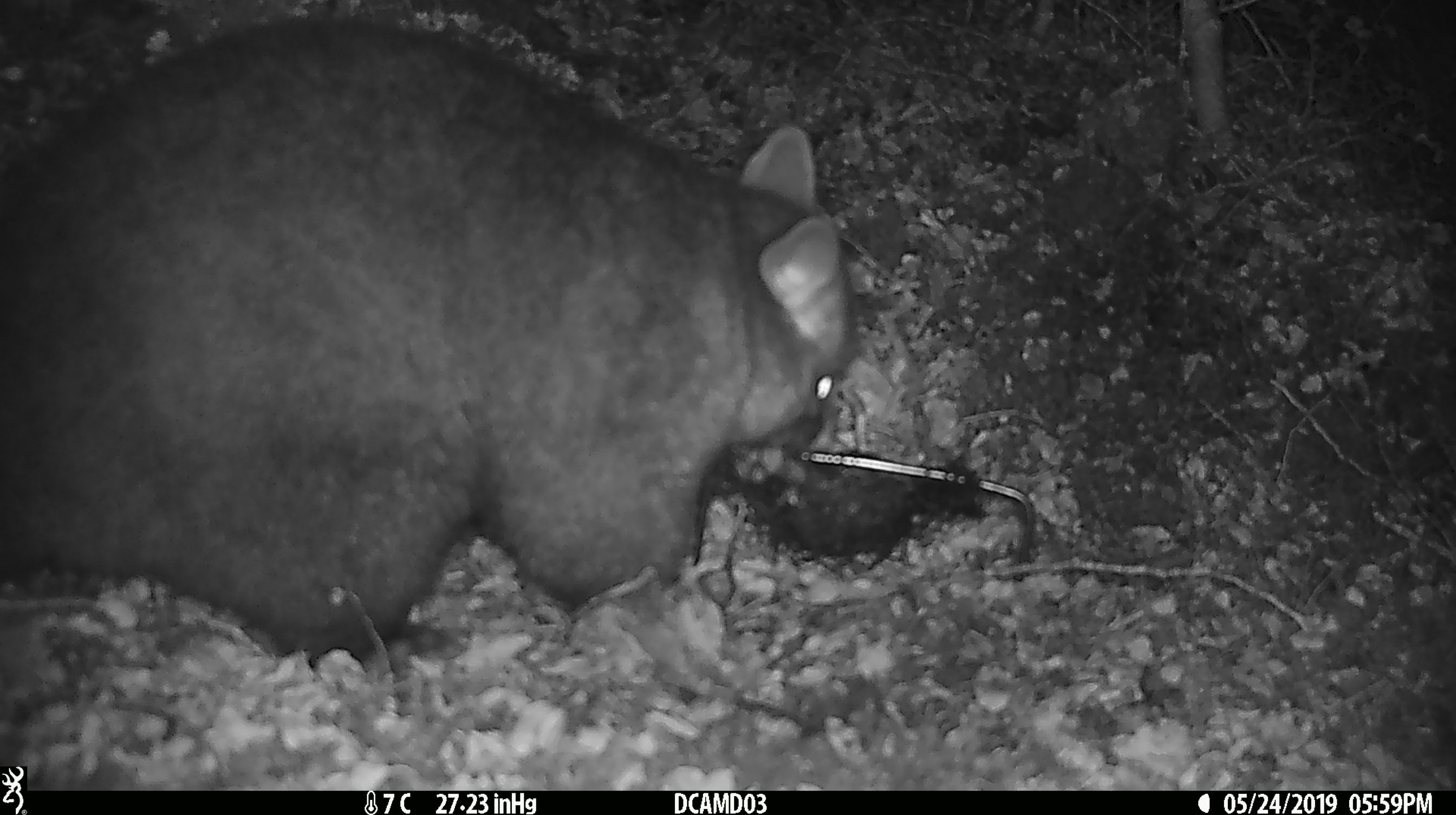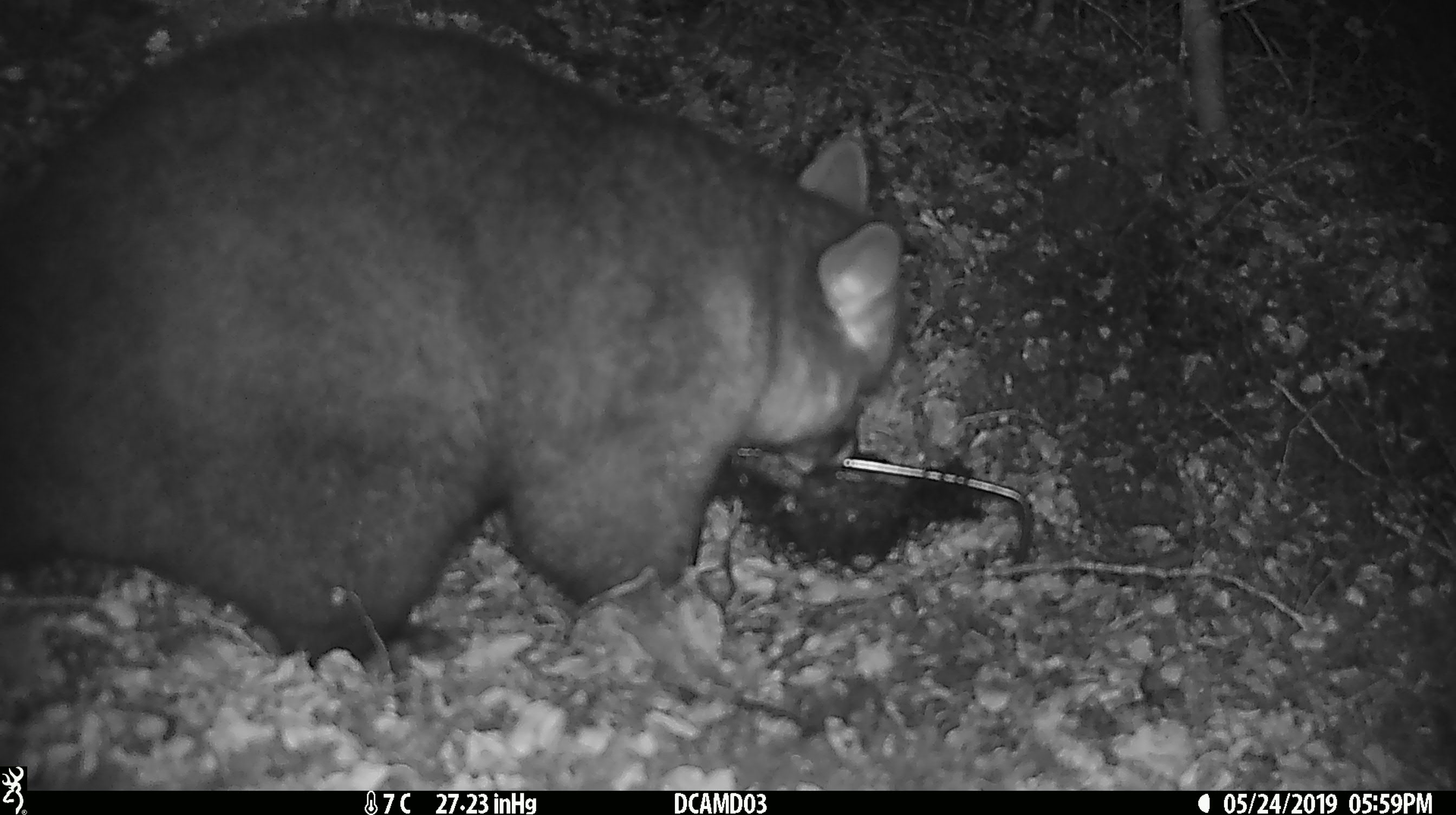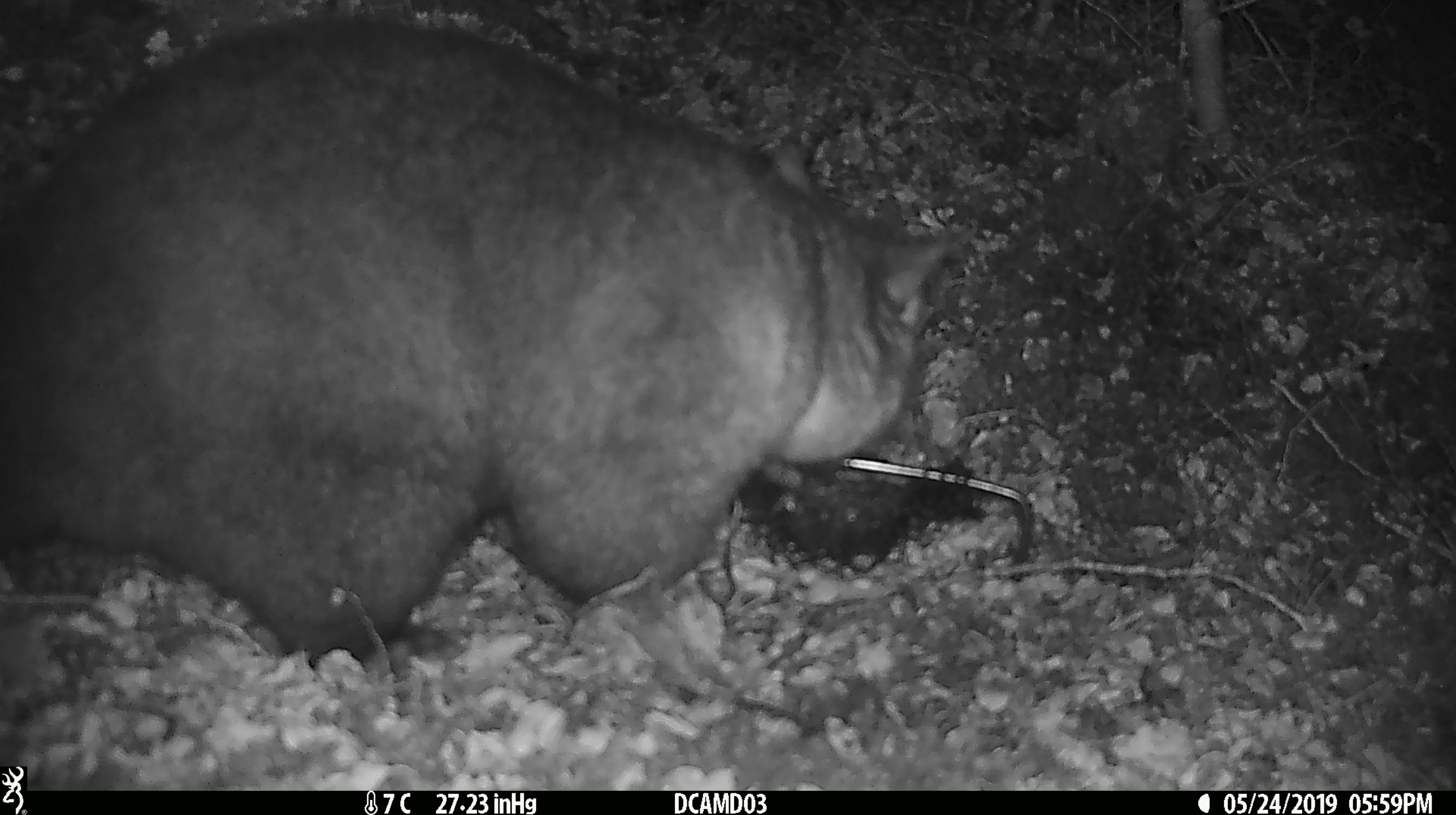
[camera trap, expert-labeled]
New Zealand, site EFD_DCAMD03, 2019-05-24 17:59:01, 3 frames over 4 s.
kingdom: Animalia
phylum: Chordata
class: Mammalia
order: Diprotodontia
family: Phalangeridae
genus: Trichosurus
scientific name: Trichosurus vulpecula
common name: common brushtail possum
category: possum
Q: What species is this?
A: Possum (common brushtail possum) (Trichosurus vulpecula).